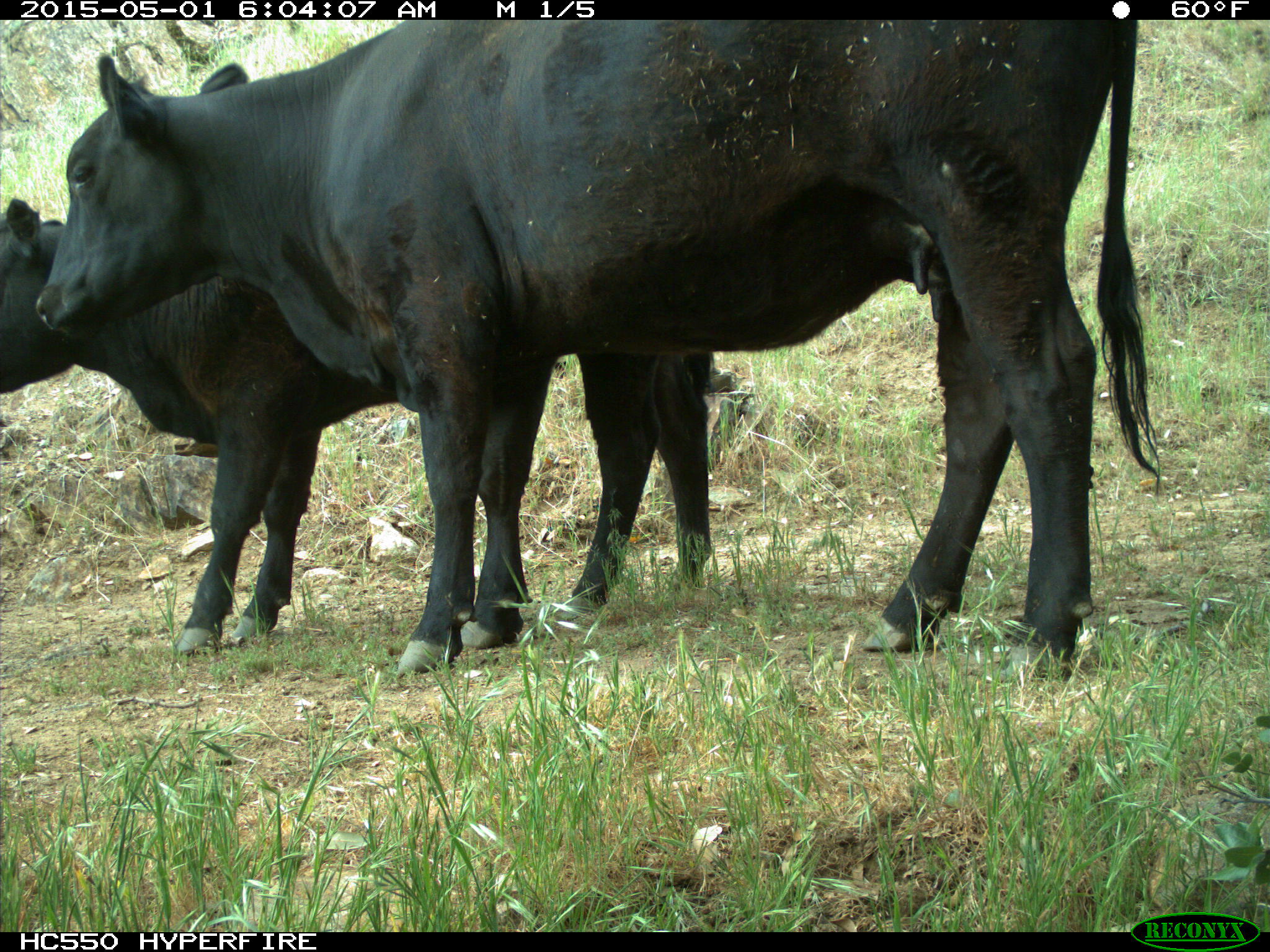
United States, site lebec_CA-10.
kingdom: Animalia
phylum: Chordata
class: Mammalia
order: Artiodactyla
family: Bovidae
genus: Bos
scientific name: Bos taurus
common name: domestic cow